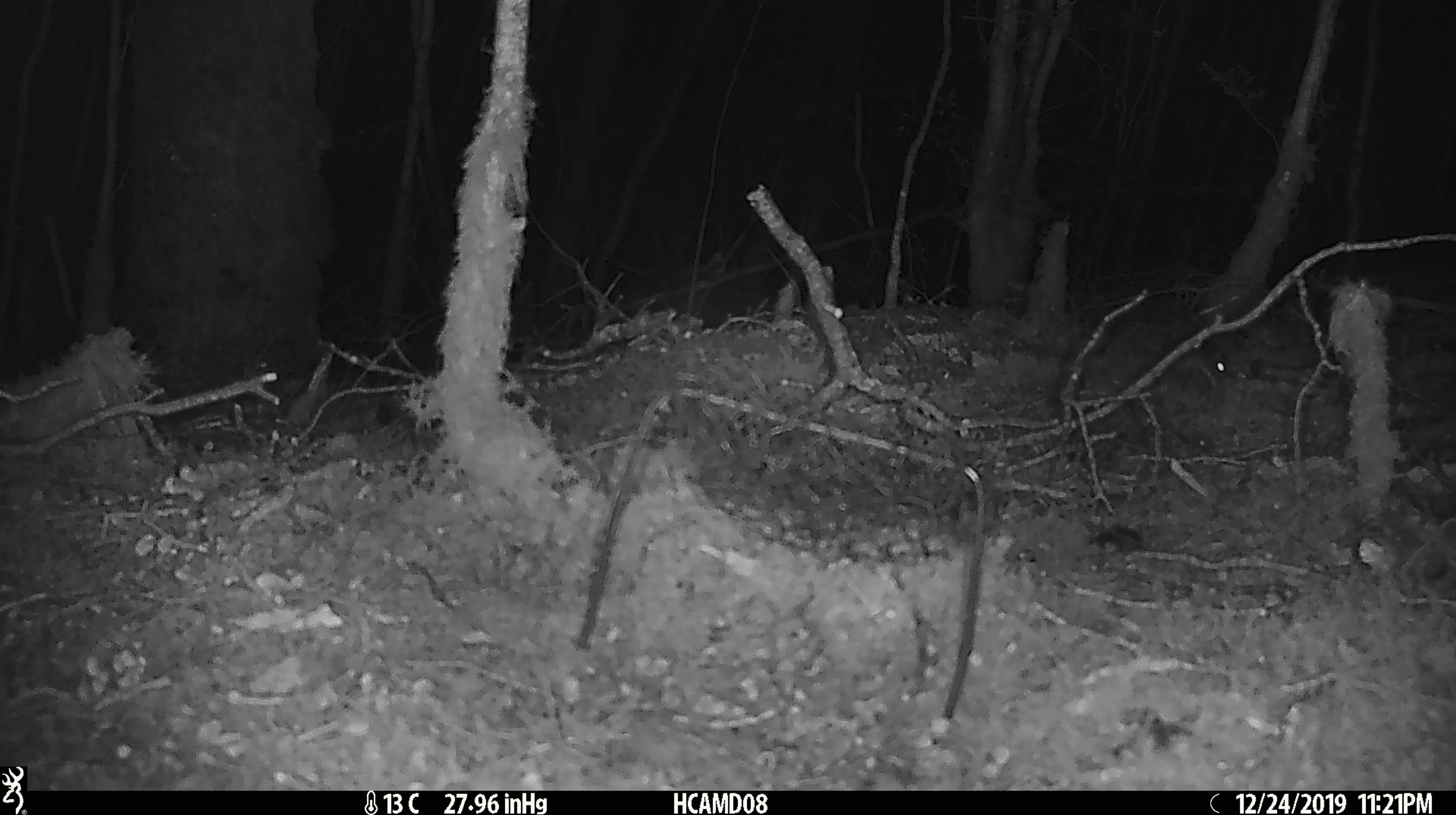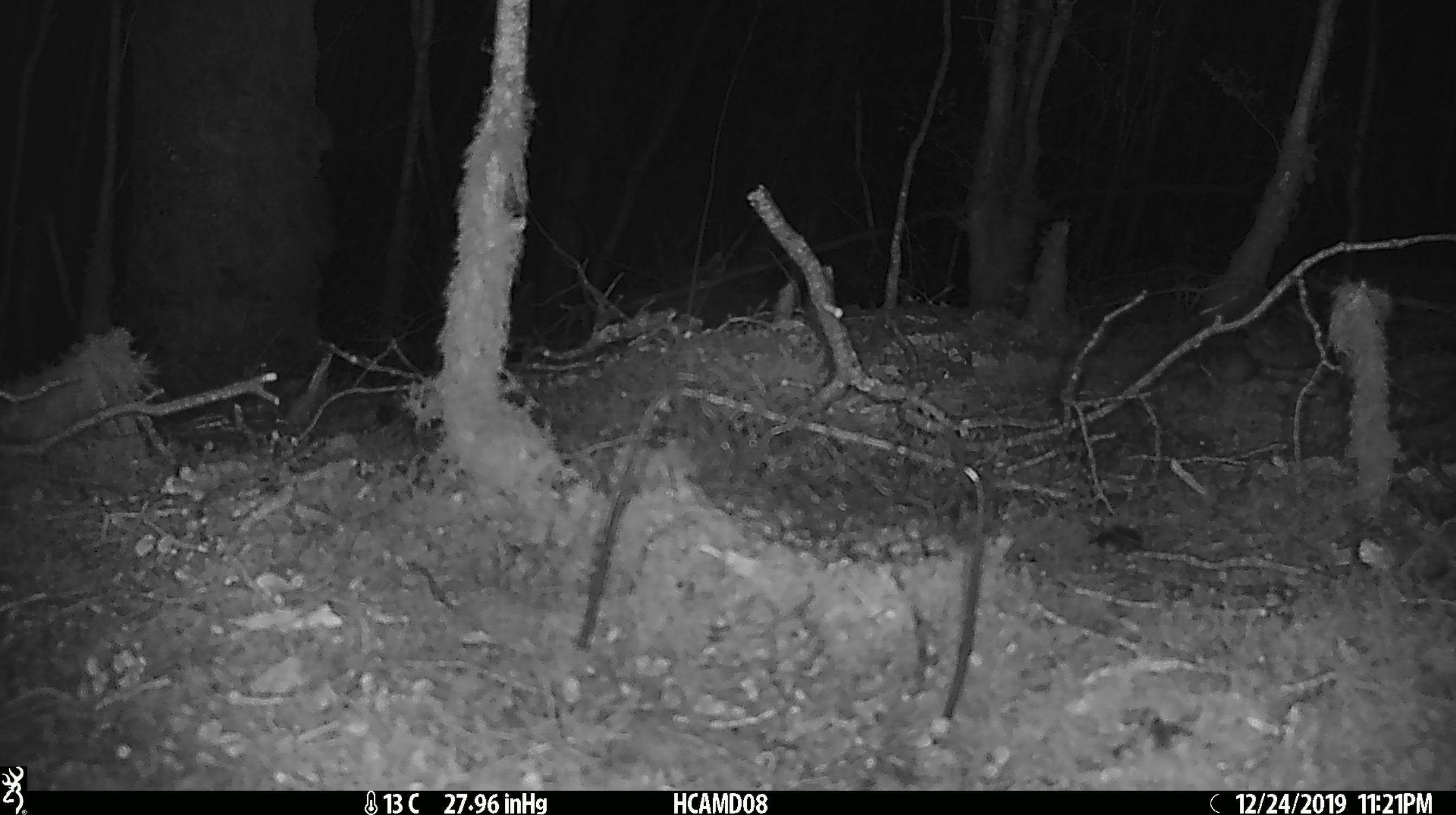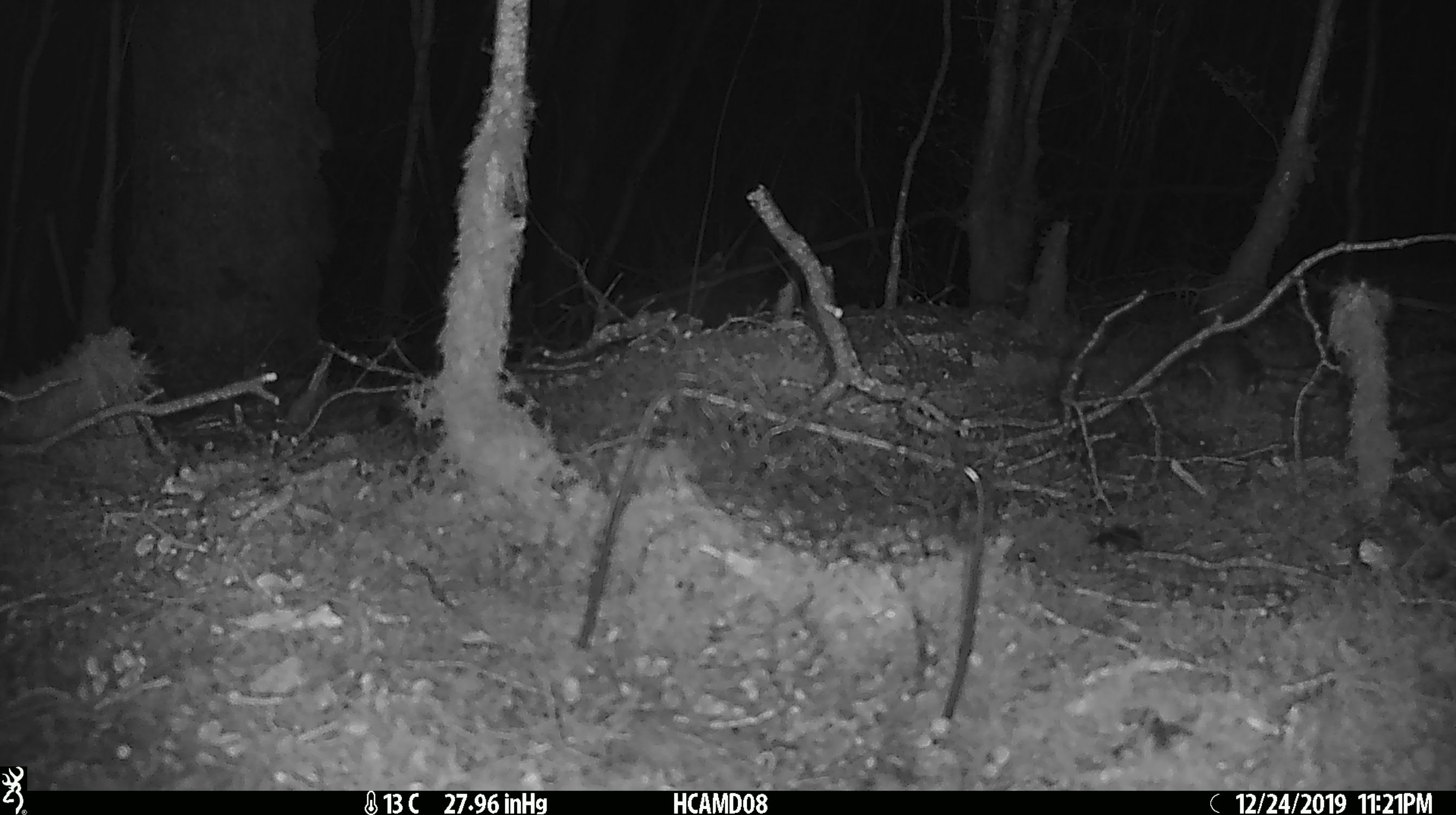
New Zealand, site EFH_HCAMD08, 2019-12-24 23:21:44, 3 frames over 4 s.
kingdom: Animalia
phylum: Chordata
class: Mammalia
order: Rodentia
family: Muridae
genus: Mus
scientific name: Mus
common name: mouse